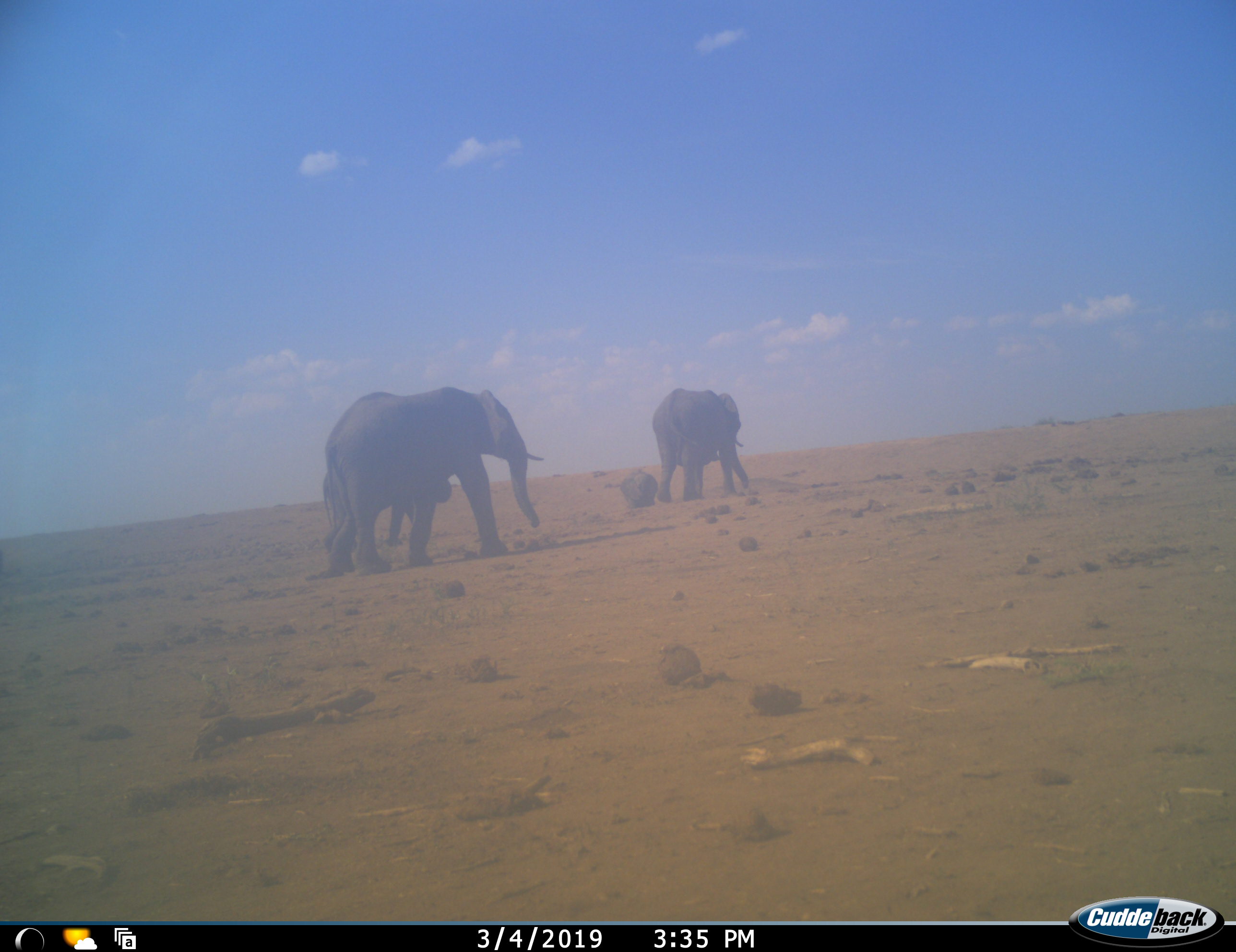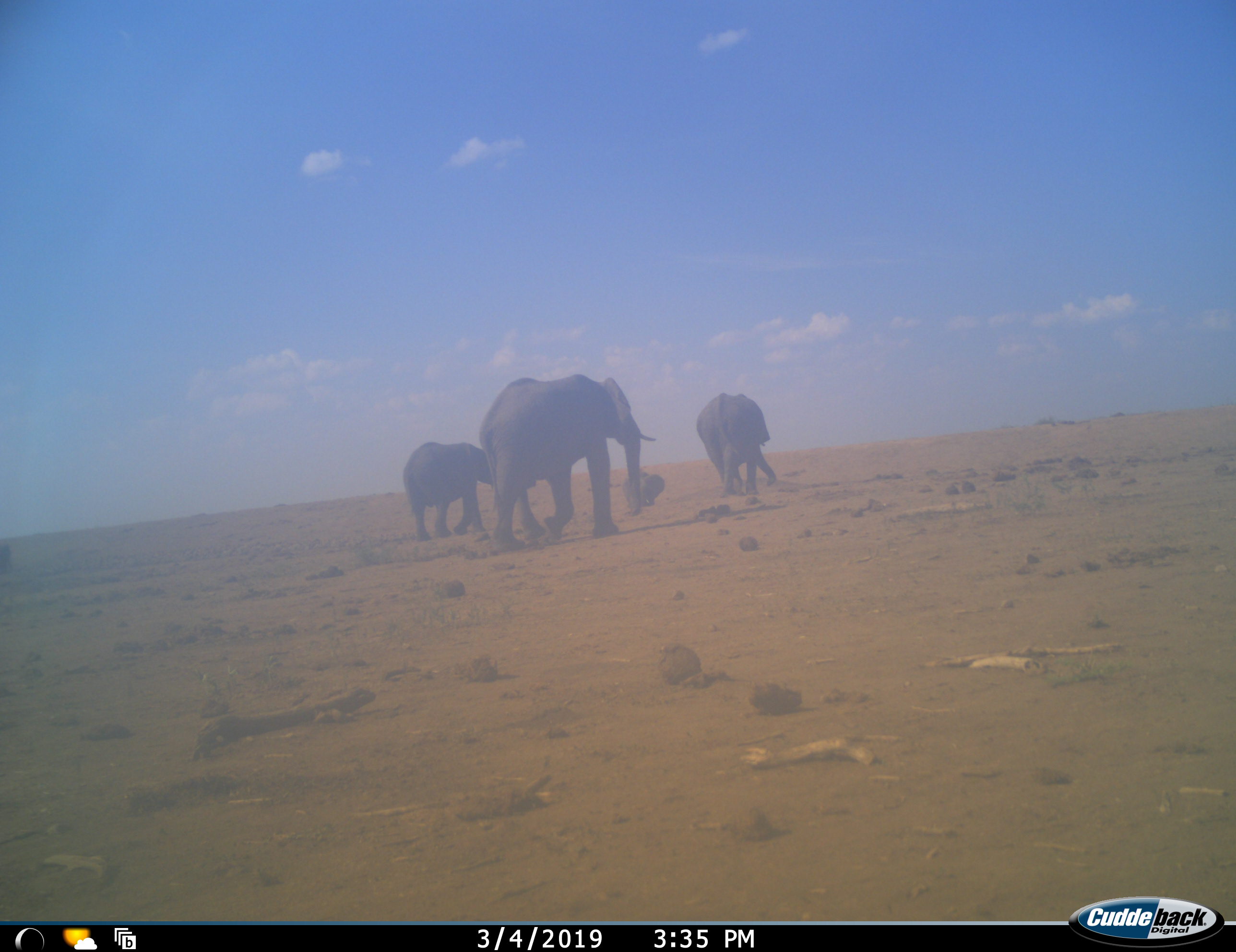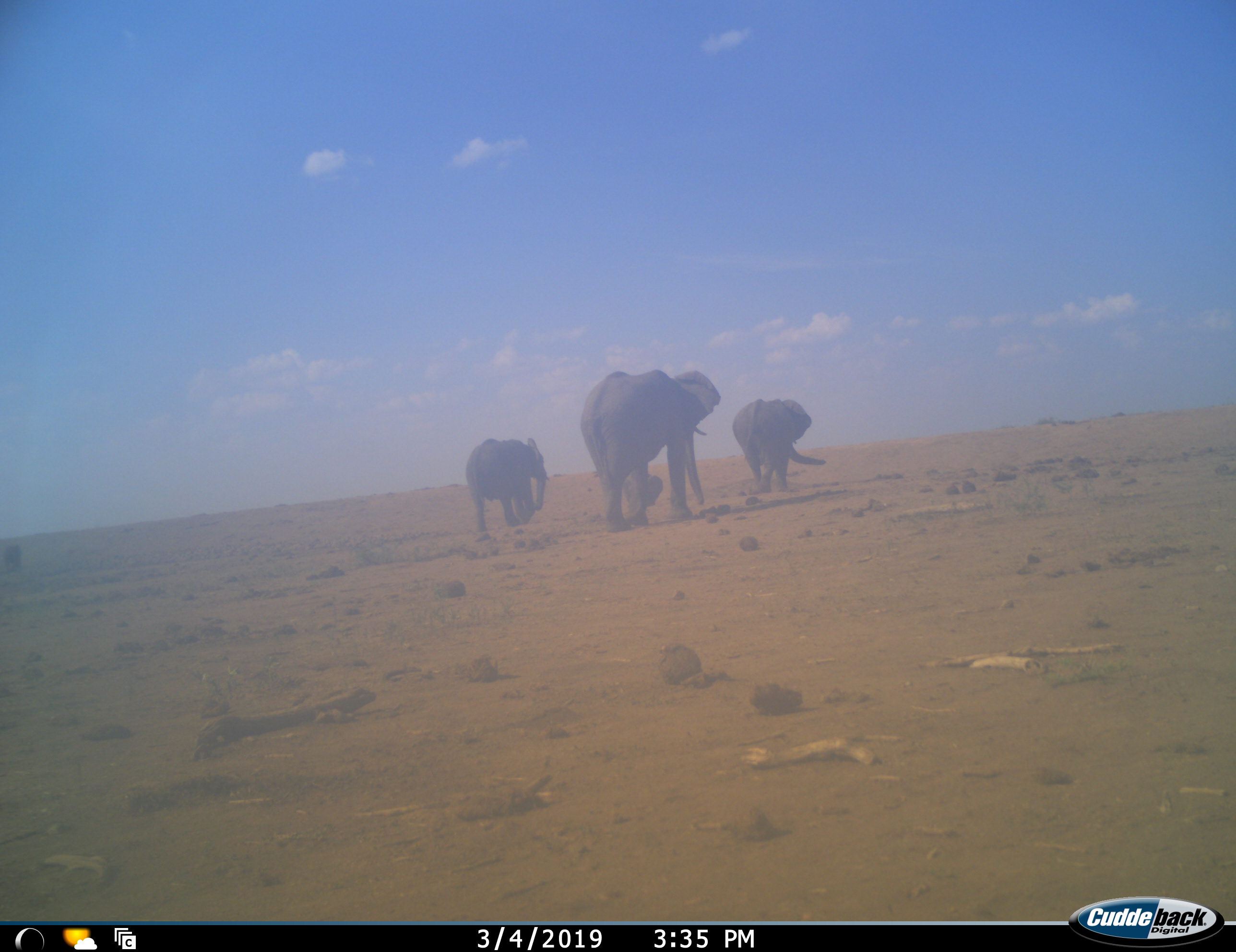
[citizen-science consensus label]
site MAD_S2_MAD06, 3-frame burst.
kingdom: Animalia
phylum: Chordata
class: Mammalia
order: Proboscidea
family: Elephantidae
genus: Loxodonta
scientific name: Loxodonta africana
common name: african bush elephant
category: elephant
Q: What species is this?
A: Elephant (african bush elephant) (Loxodonta africana).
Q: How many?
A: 4.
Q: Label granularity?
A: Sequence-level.